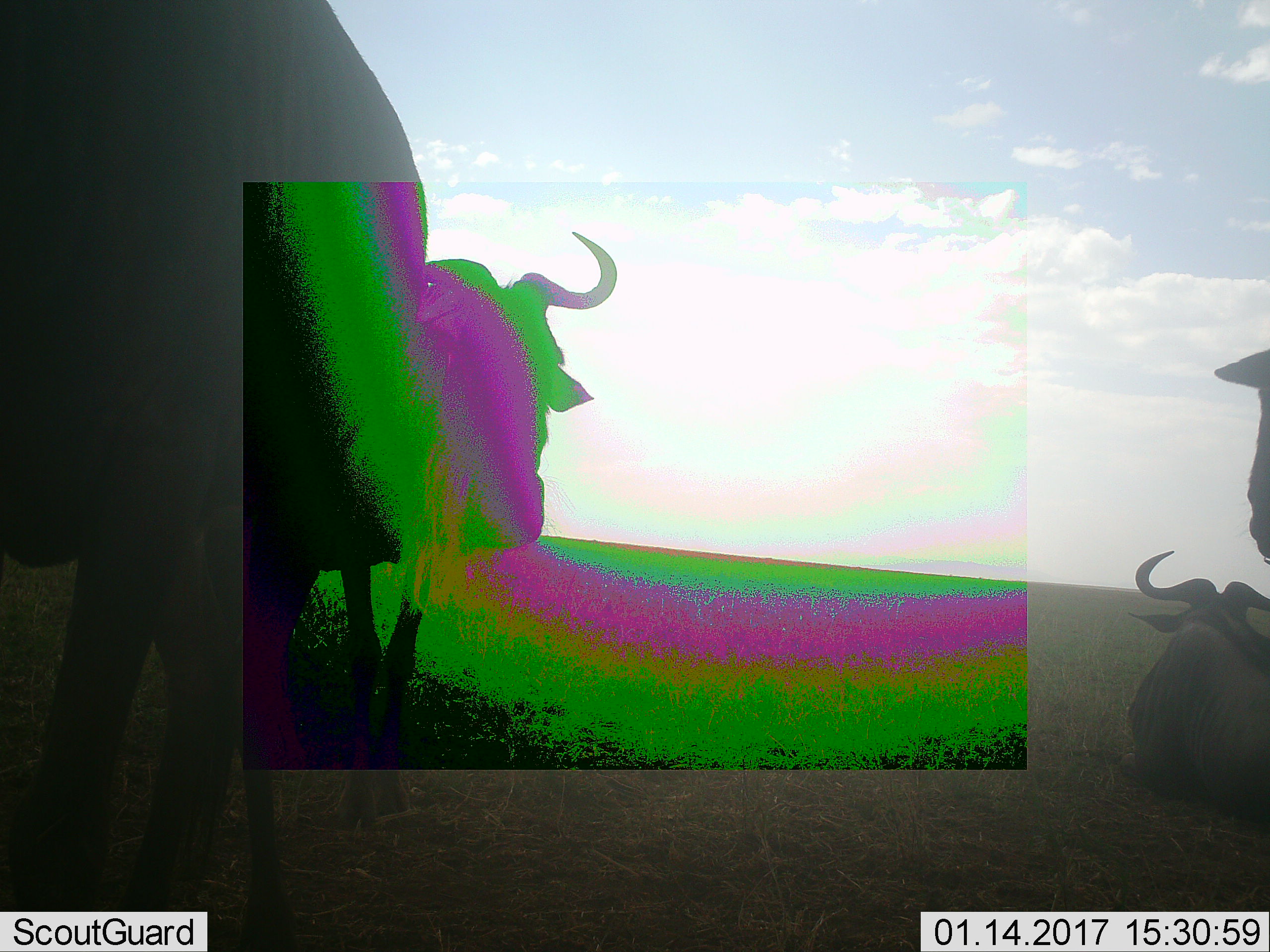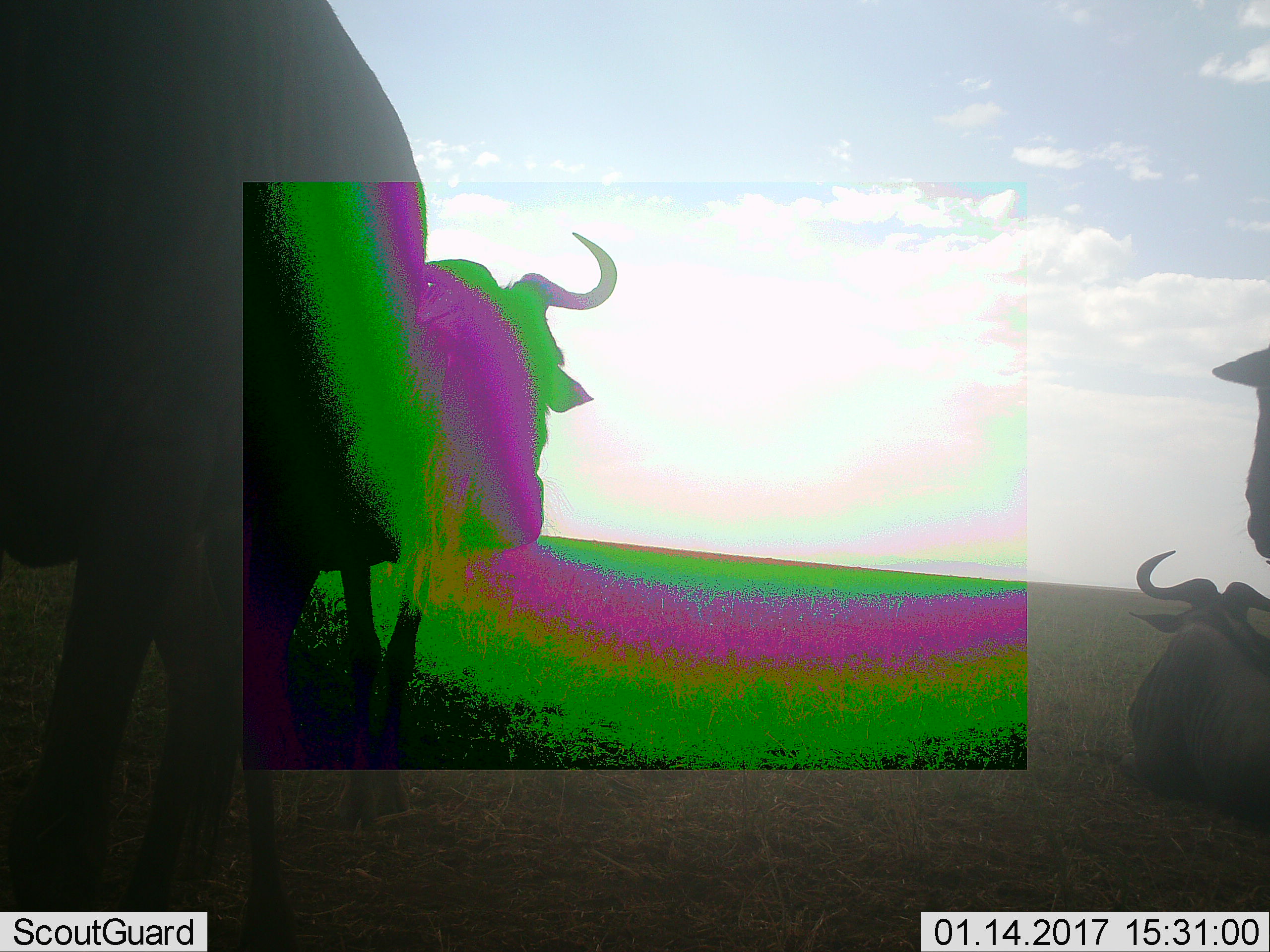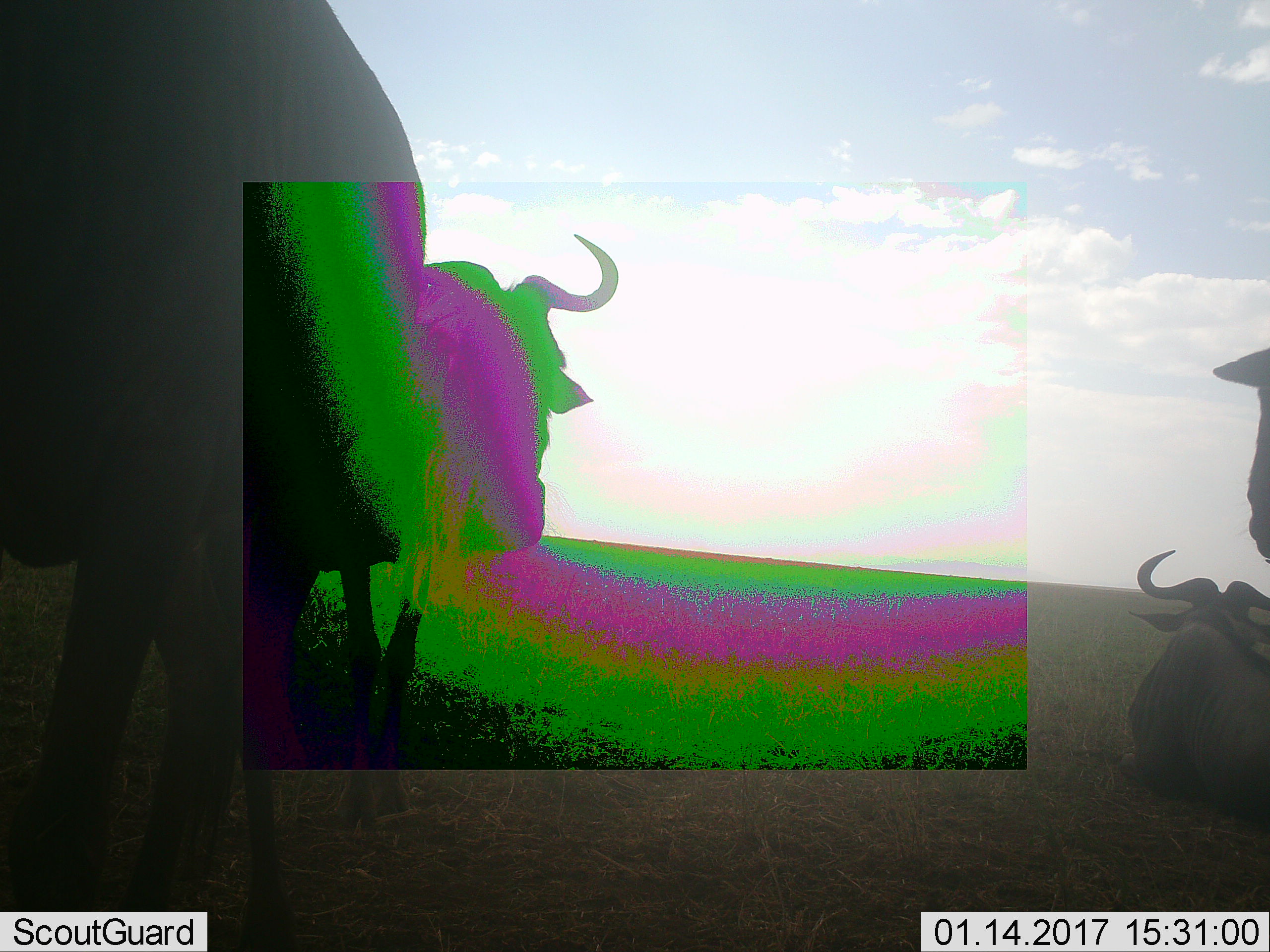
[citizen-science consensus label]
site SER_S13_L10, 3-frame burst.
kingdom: Animalia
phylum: Chordata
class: Mammalia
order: Artiodactyla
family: Bovidae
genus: Connochaetes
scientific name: Connochaetes taurinus taurinus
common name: blue wildebeest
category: wildebeestblue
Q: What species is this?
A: Wildebeestblue (blue wildebeest) (Connochaetes taurinus taurinus).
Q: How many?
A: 3.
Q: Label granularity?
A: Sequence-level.